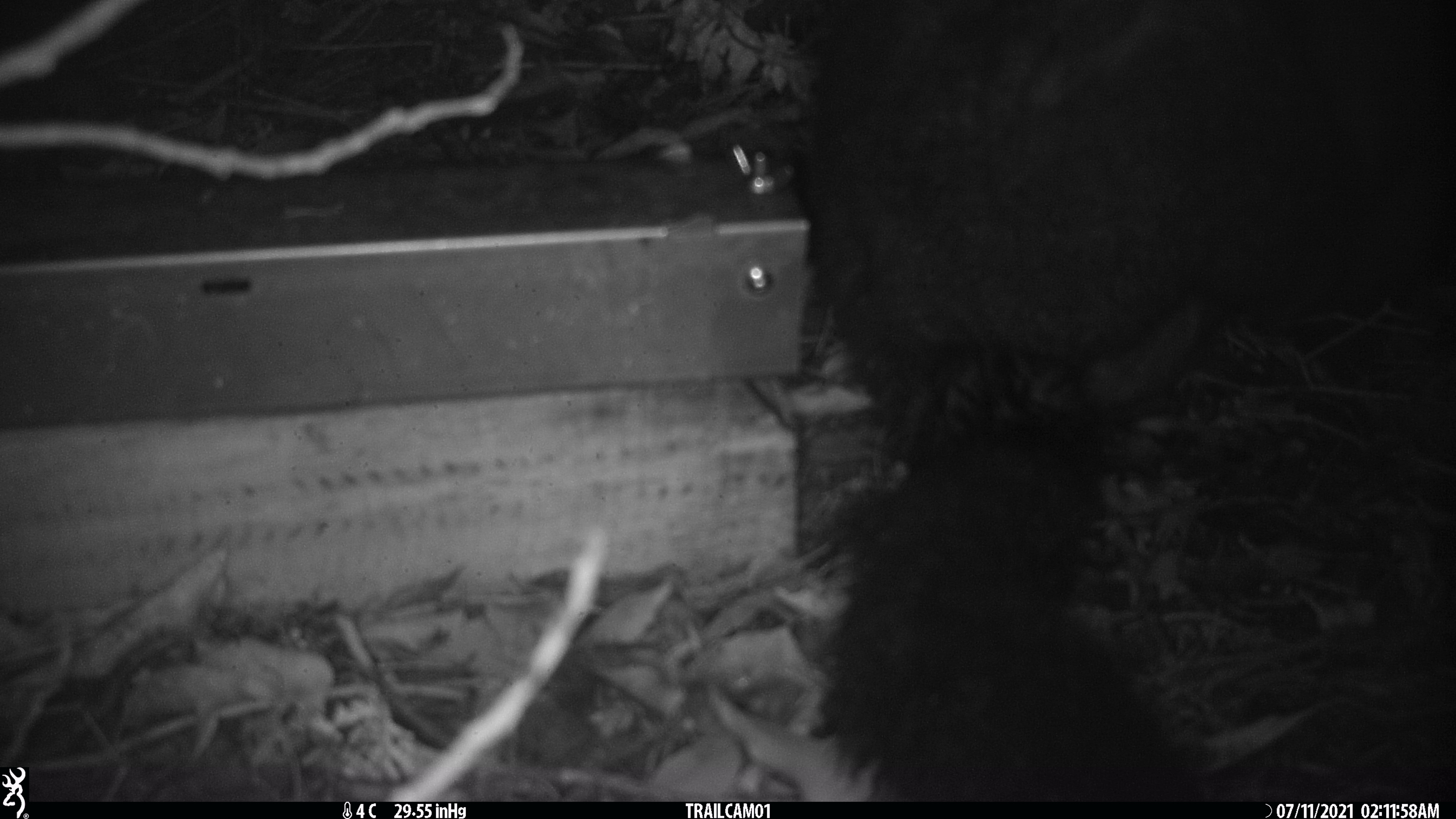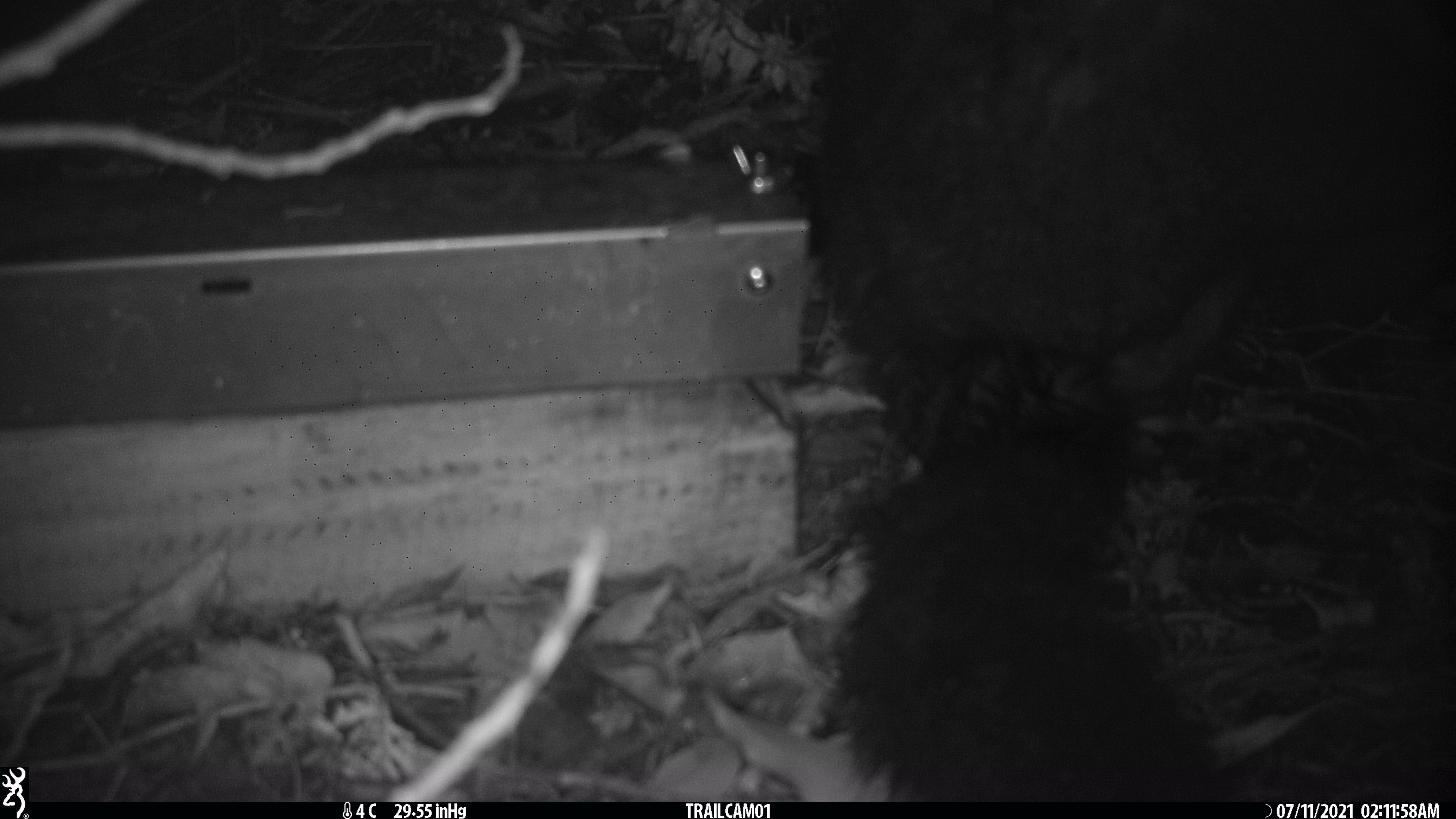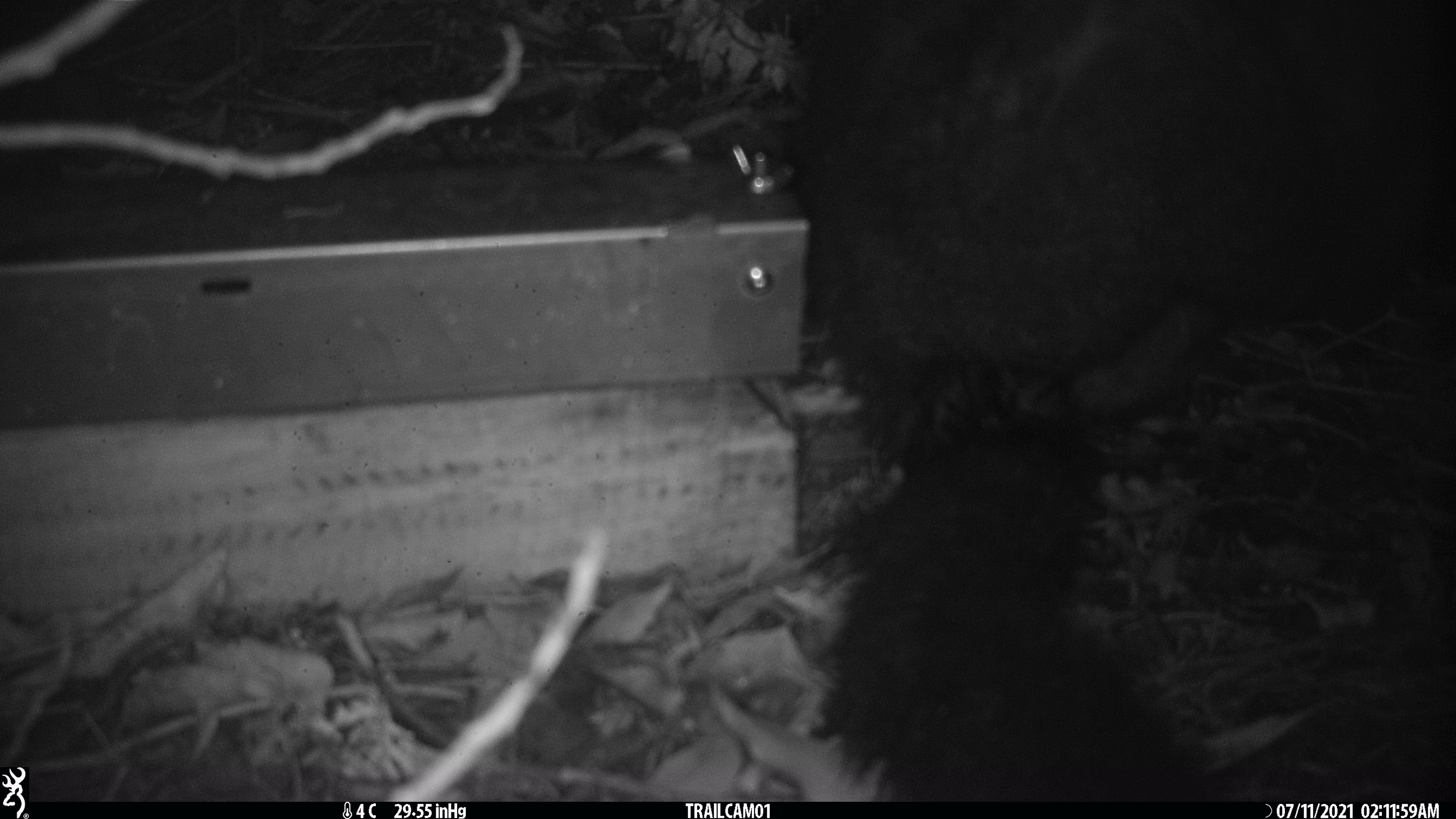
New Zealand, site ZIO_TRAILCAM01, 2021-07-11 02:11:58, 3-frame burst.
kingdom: Animalia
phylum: Chordata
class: Mammalia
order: Diprotodontia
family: Phalangeridae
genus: Trichosurus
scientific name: Trichosurus vulpecula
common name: common brushtail possum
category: possum